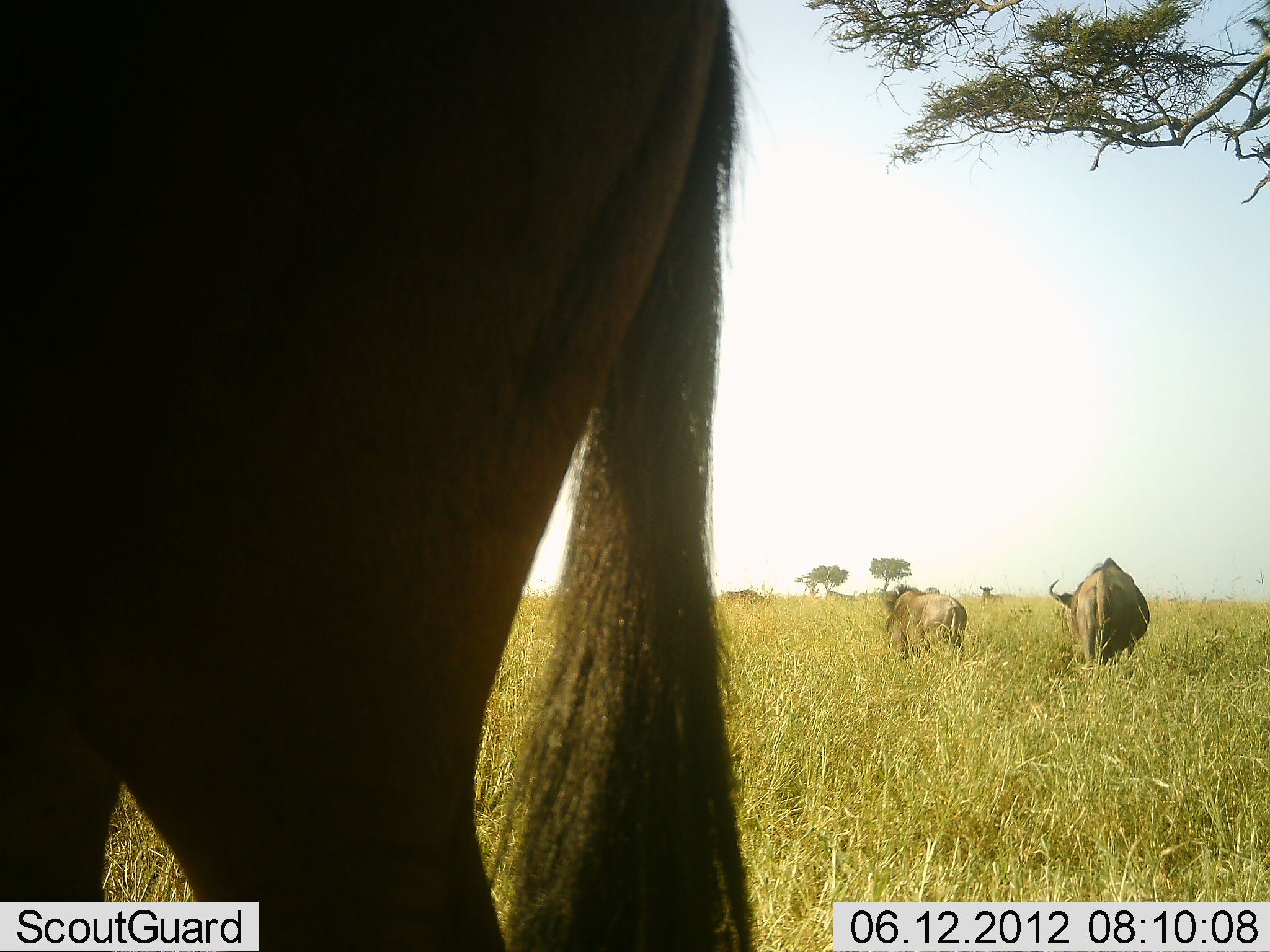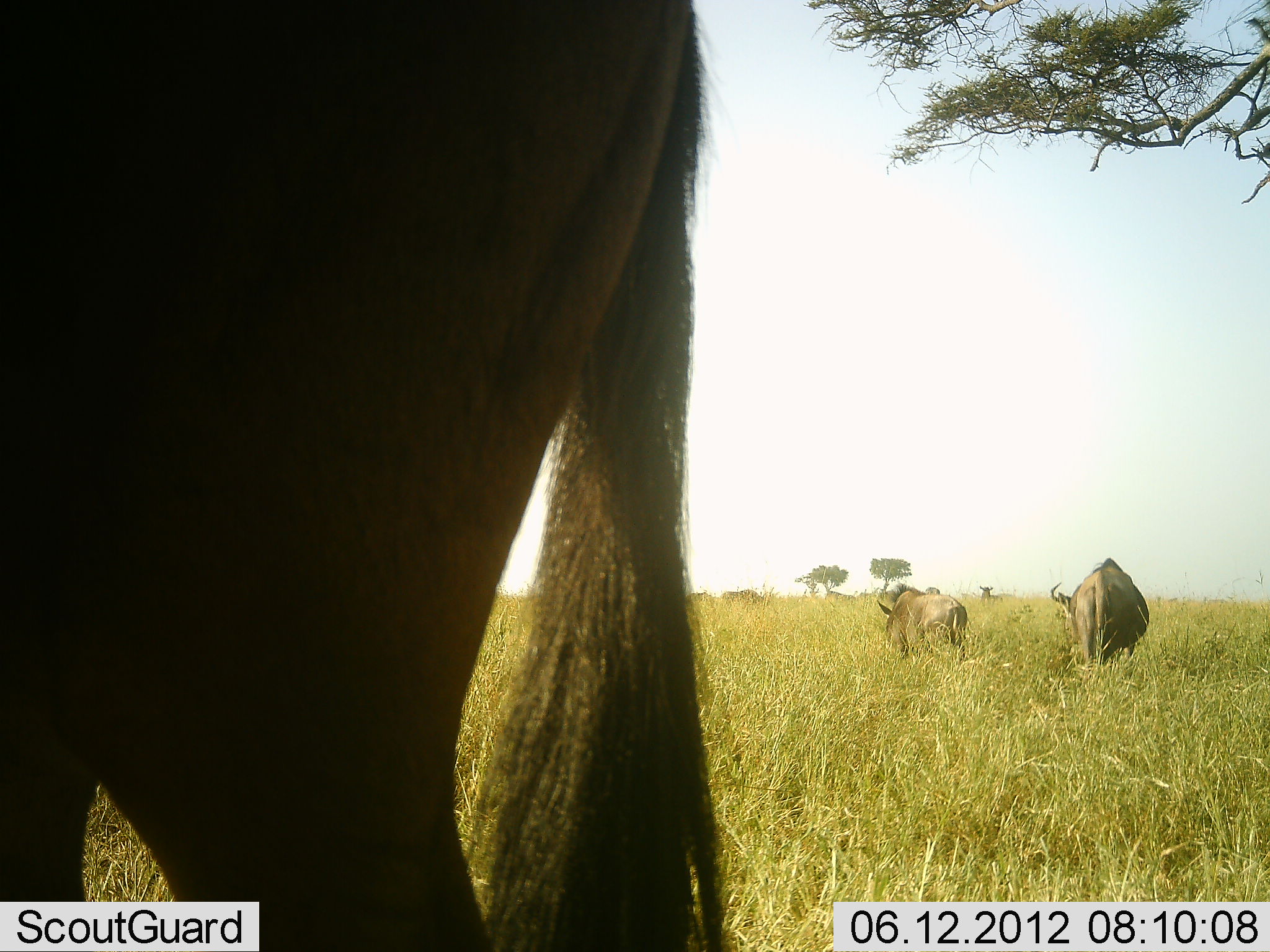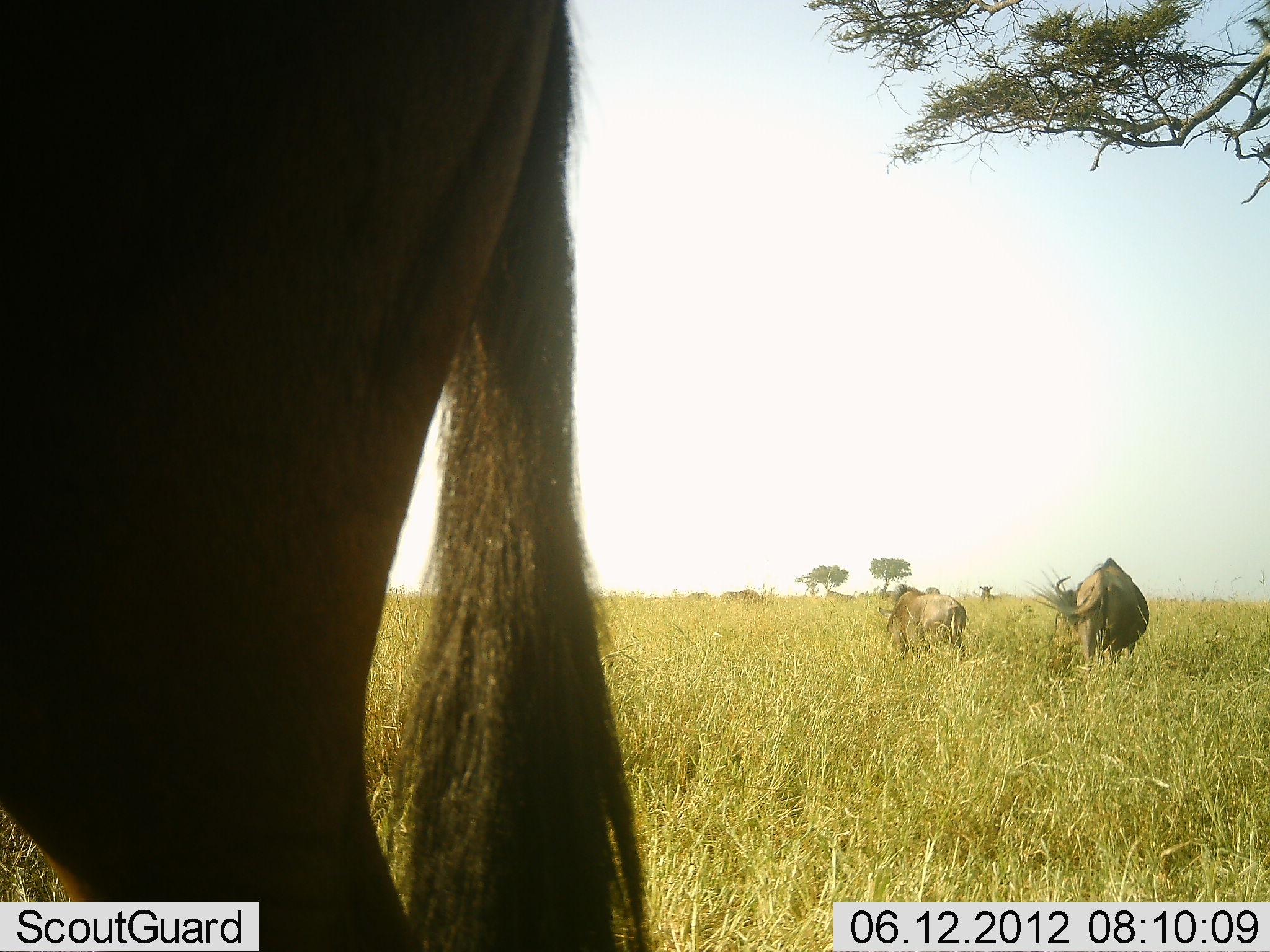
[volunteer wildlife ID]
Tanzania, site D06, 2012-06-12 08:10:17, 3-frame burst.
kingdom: Animalia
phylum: Chordata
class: Mammalia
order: Artiodactyla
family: Bovidae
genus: Connochaetes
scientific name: Connochaetes taurinus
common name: blue wildebeest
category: wildebeest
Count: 3.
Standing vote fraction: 30%.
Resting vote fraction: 0%.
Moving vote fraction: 10%.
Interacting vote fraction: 0%.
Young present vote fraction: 0%.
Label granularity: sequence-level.